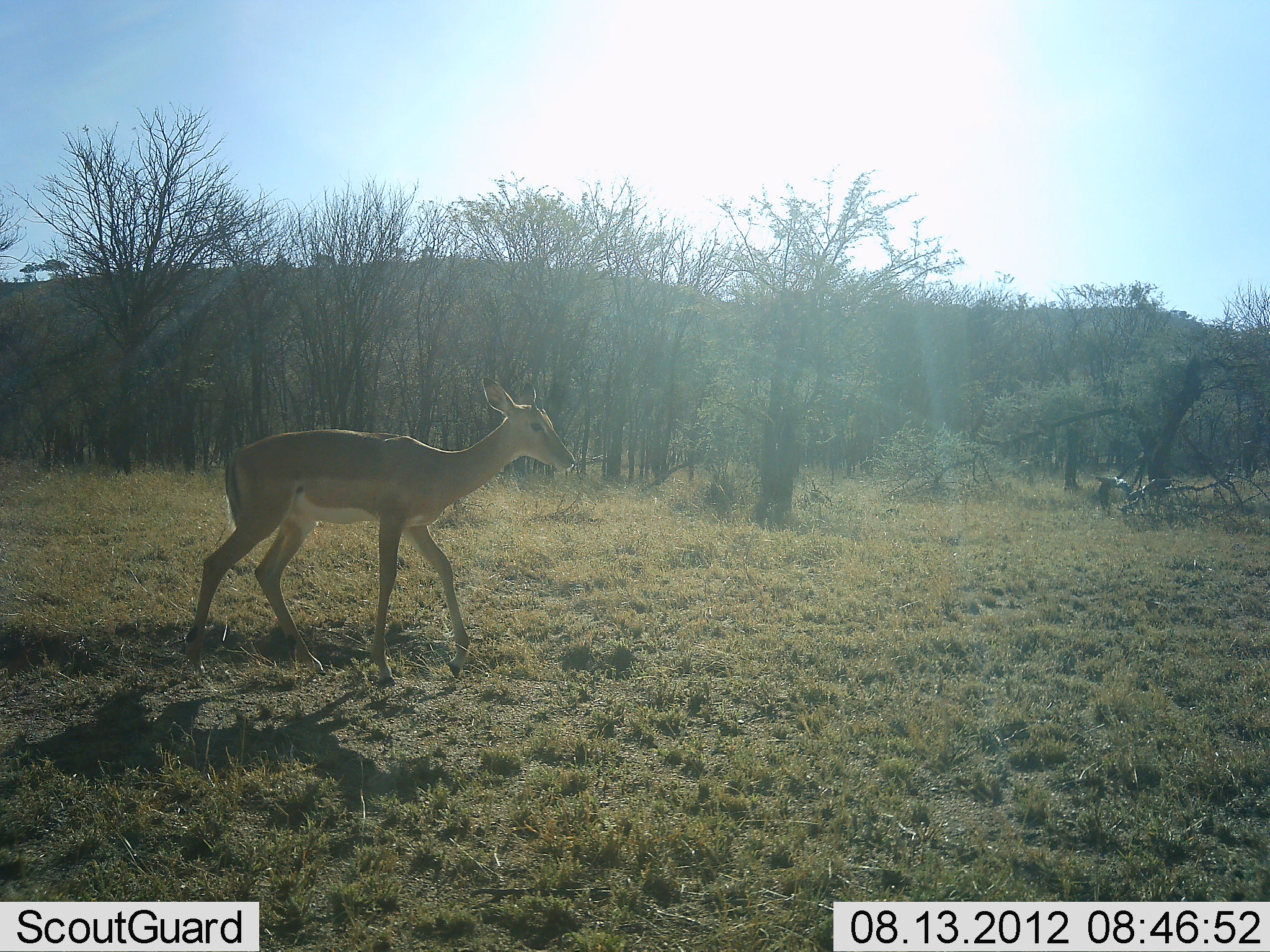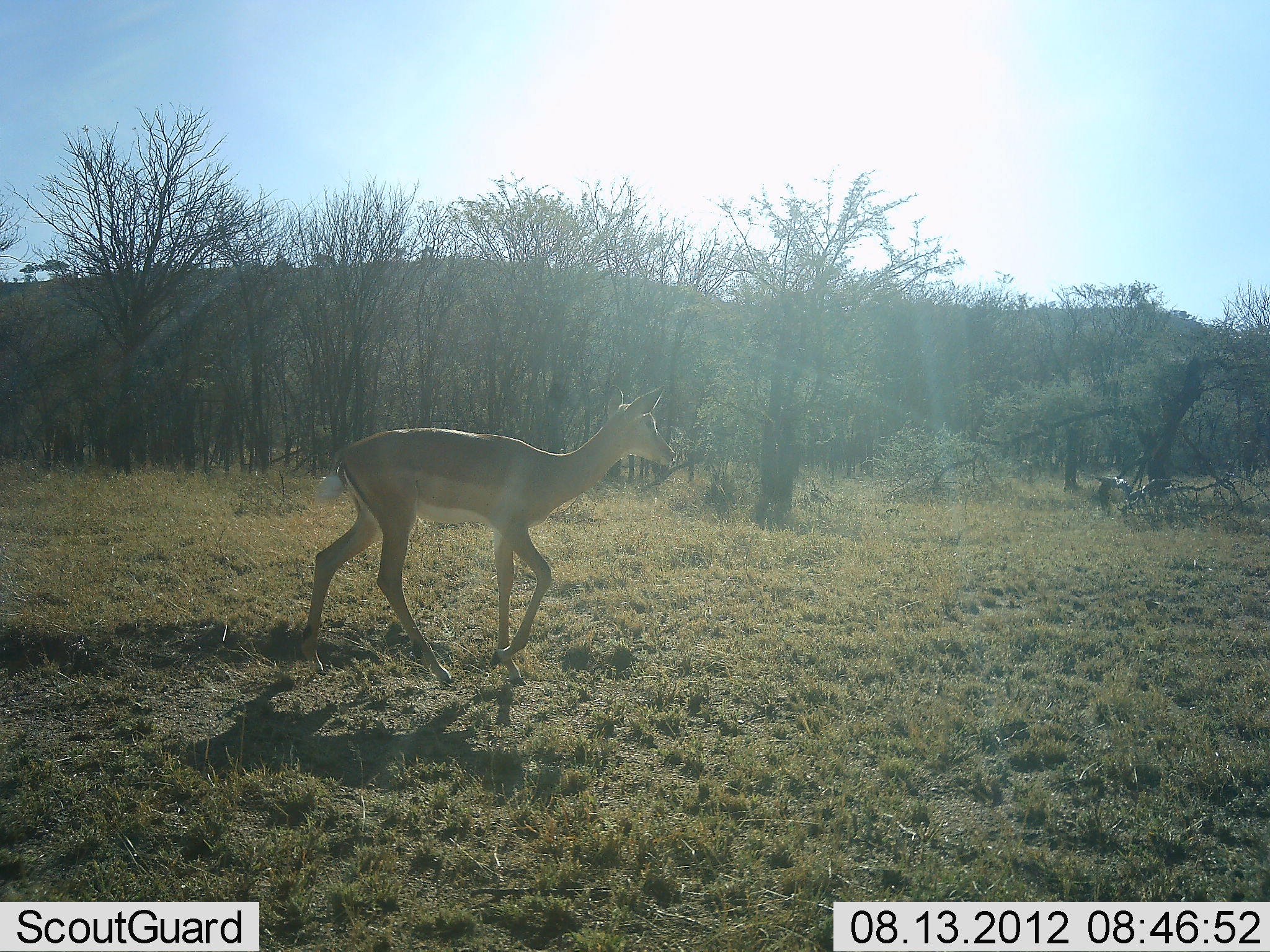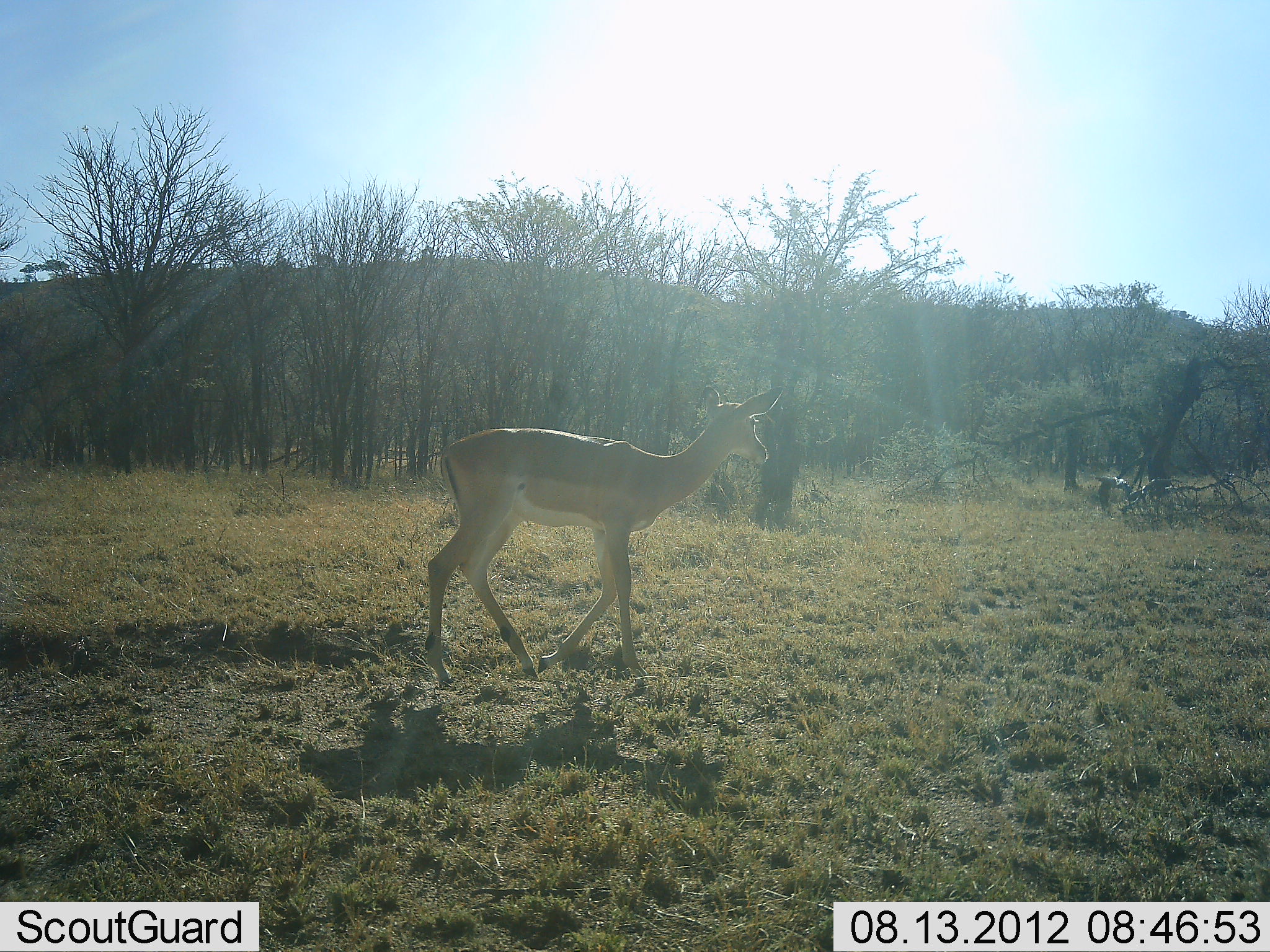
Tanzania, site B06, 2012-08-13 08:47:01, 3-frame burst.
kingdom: Animalia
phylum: Chordata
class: Mammalia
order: Artiodactyla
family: Bovidae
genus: Aepyceros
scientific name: Aepyceros melampus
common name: impala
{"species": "impala (Aepyceros melampus)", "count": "1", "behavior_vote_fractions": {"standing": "30%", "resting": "0%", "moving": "100%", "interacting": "0%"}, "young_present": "0%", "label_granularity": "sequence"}